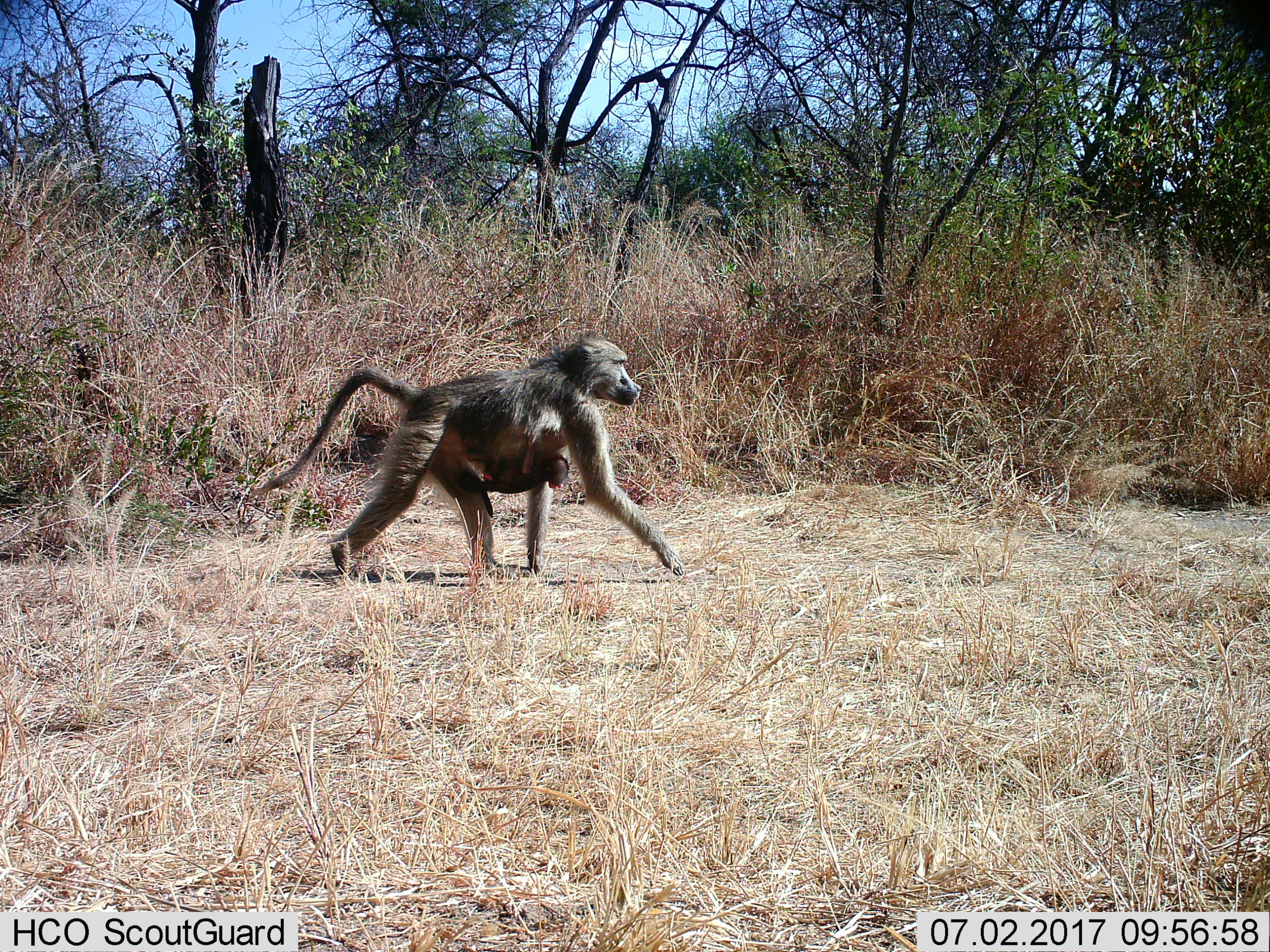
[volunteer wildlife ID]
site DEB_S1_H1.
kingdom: Animalia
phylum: Chordata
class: Mammalia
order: Primates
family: Cercopithecidae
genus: Papio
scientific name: Papio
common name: baboon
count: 2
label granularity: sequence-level